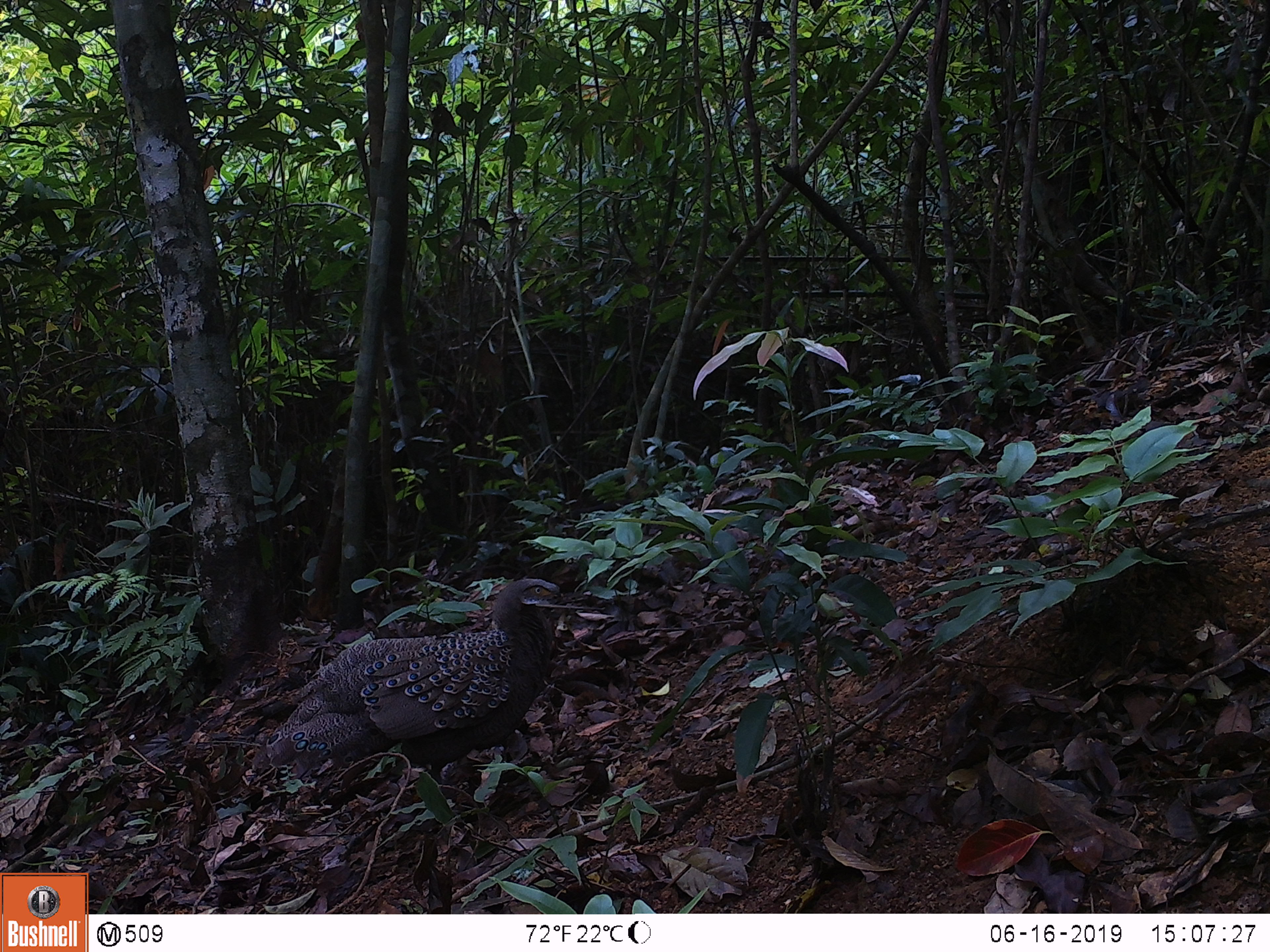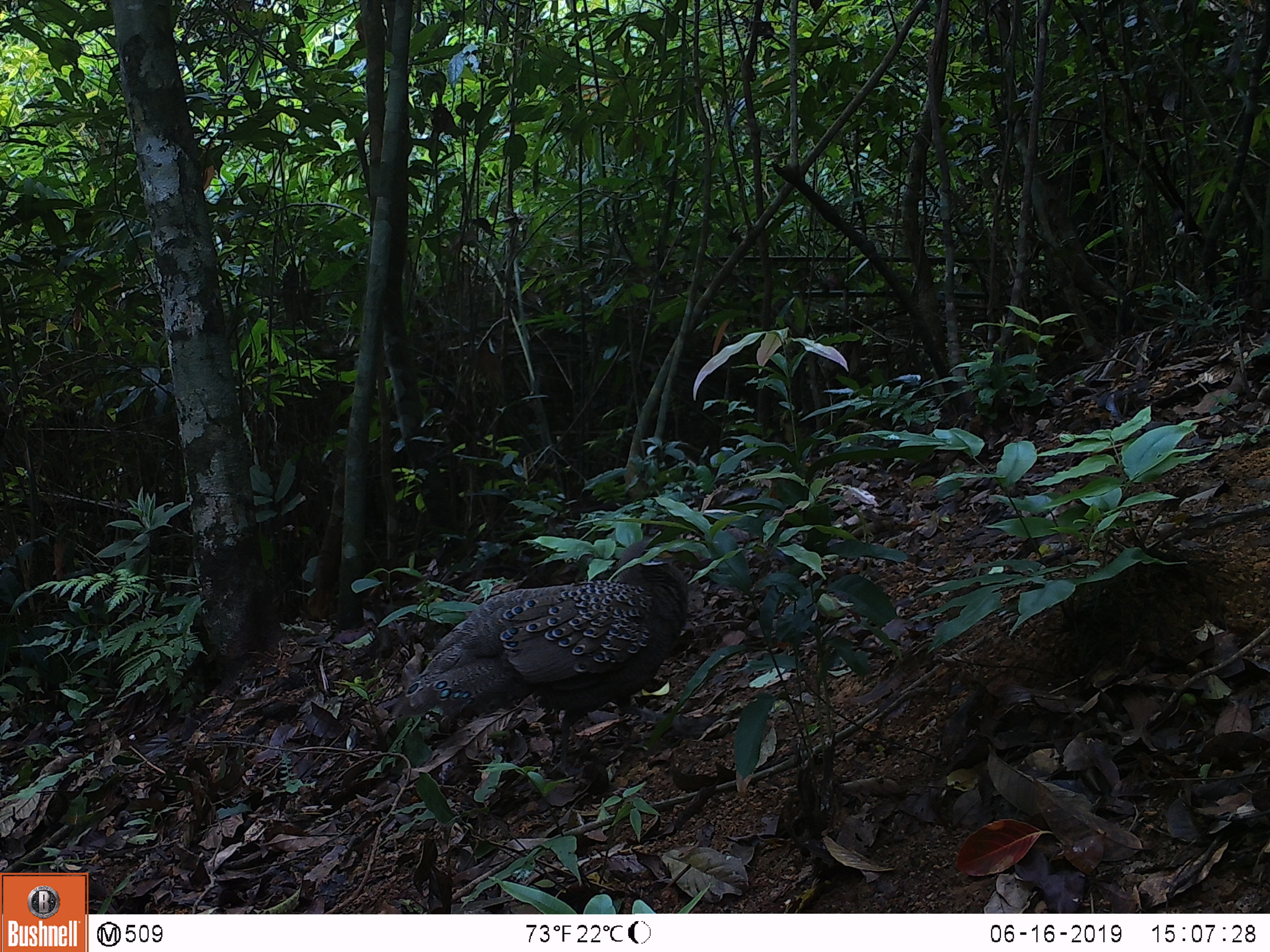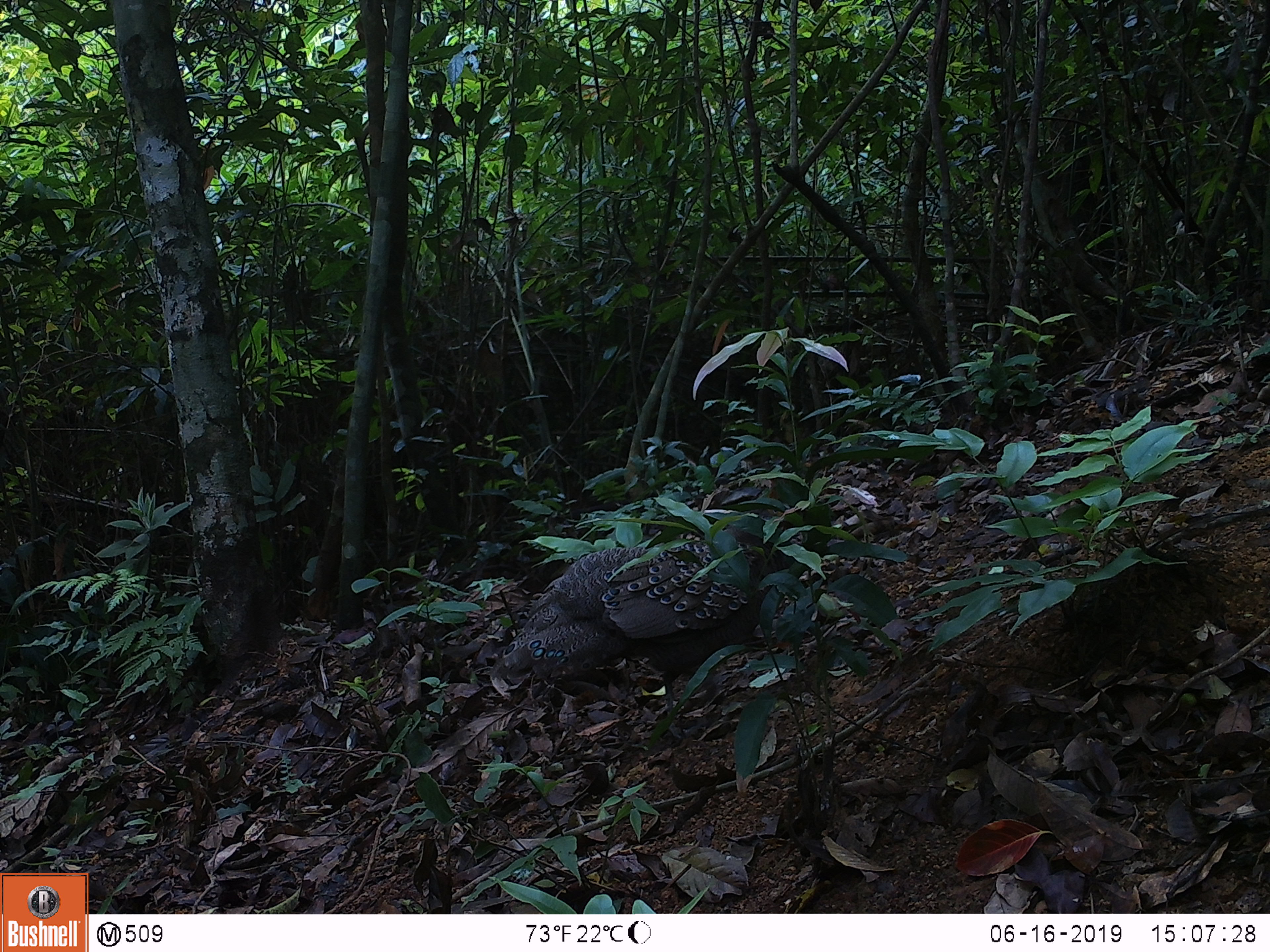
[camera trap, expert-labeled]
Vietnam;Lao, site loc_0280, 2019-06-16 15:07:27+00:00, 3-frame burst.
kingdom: Animalia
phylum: Chordata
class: Aves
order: Galliformes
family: Phasianidae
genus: Polyplectron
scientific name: Polyplectron bicalcaratum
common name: gray peacock-pheasant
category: grey peacock pheasant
Grey peacock pheasant (gray peacock-pheasant) (Polyplectron bicalcaratum). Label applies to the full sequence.